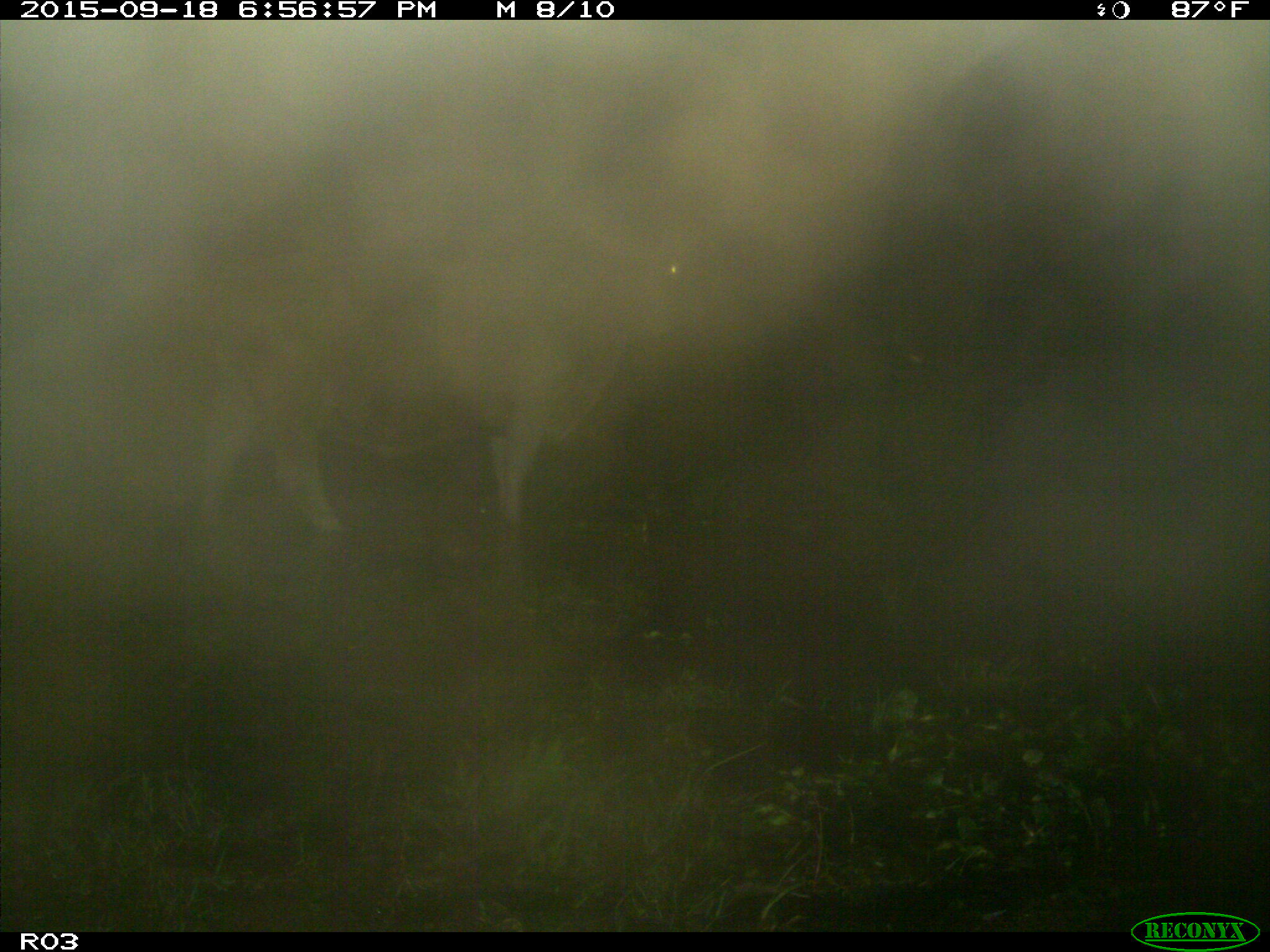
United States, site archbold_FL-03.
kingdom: Animalia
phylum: Chordata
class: Mammalia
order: Artiodactyla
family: Bovidae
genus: Bos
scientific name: Bos taurus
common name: domestic cow